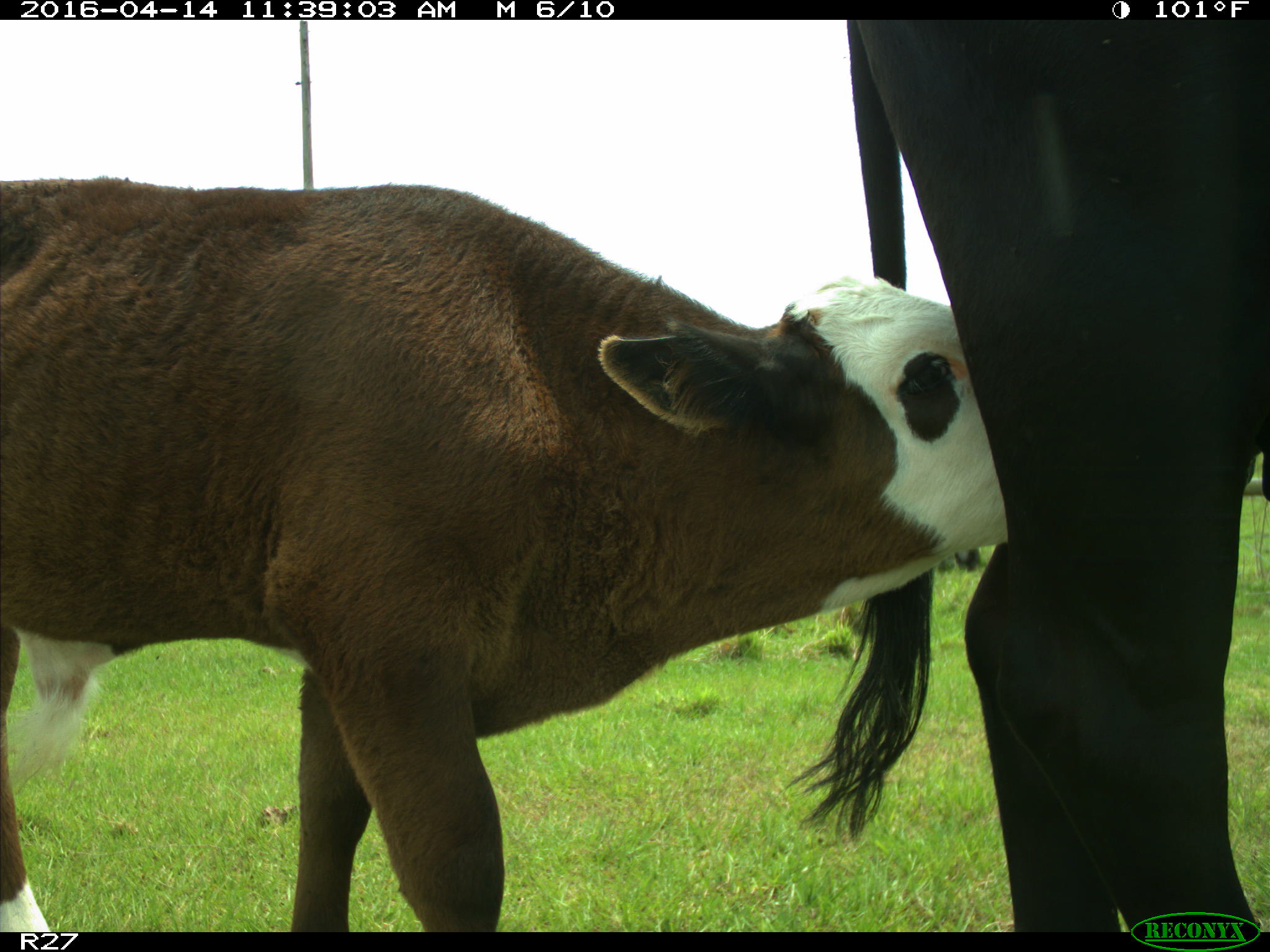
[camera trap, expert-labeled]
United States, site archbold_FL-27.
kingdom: Animalia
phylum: Chordata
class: Mammalia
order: Artiodactyla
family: Bovidae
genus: Bos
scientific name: Bos taurus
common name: domestic cow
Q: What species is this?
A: Bos taurus (domestic cow).